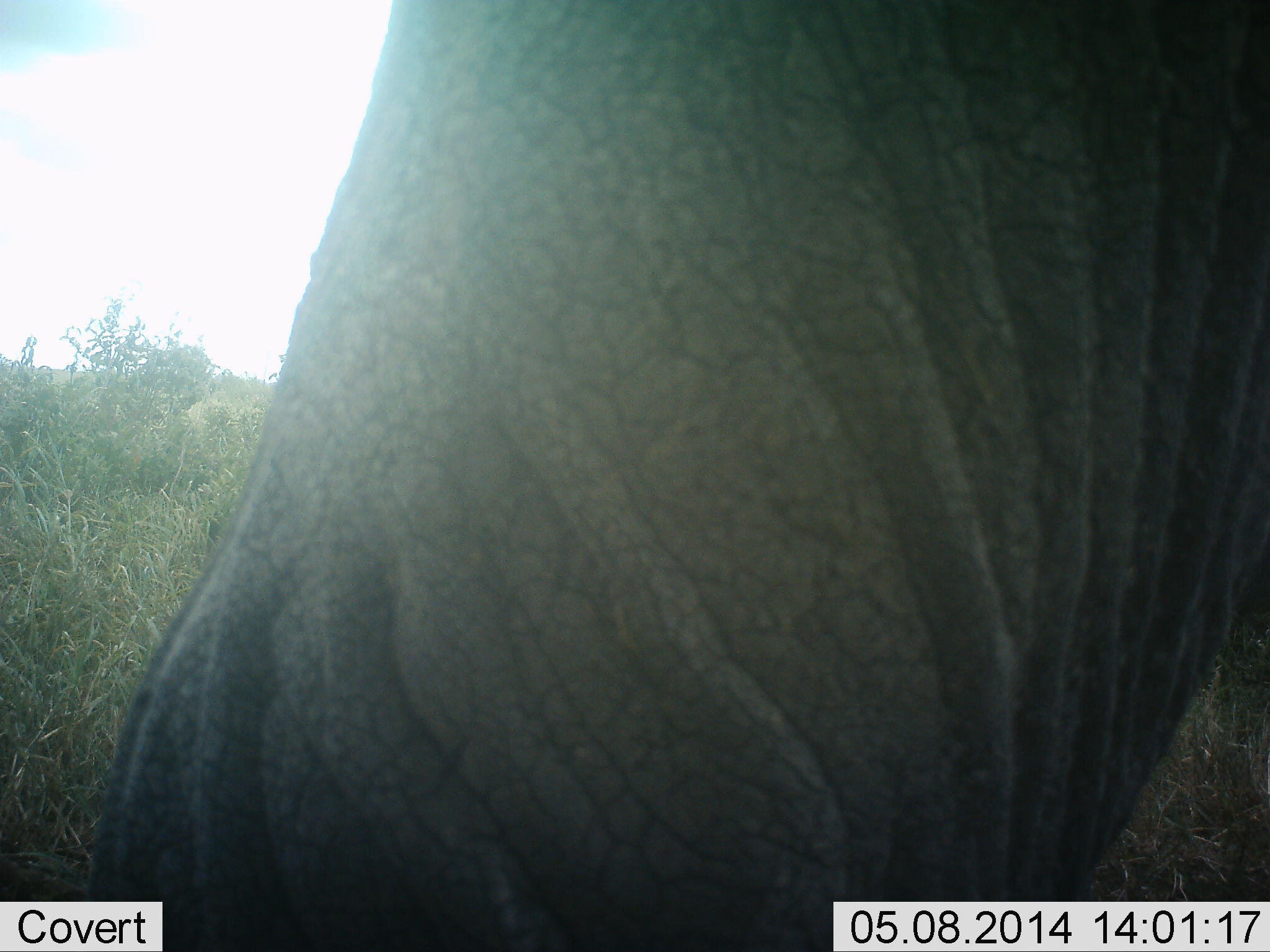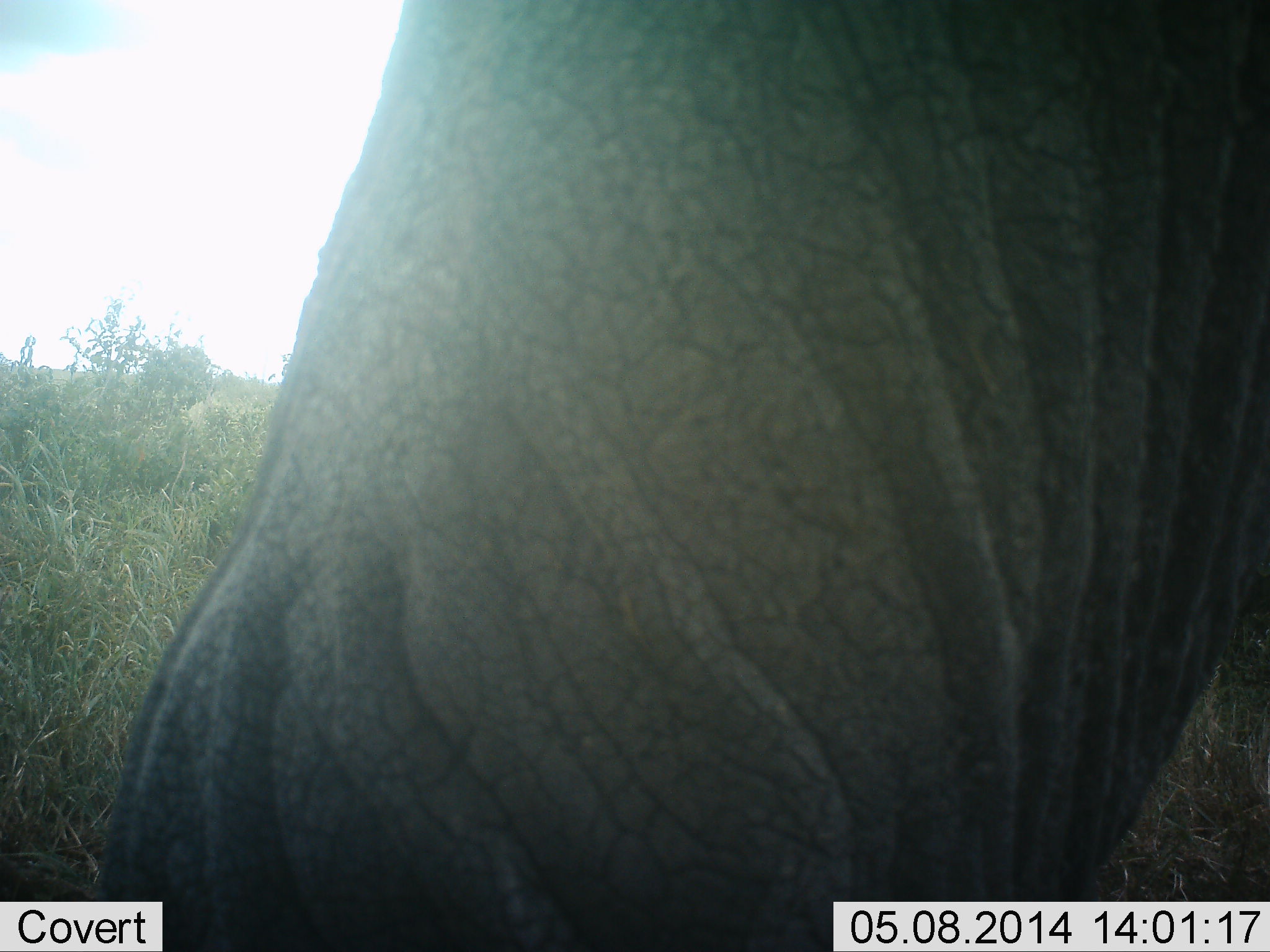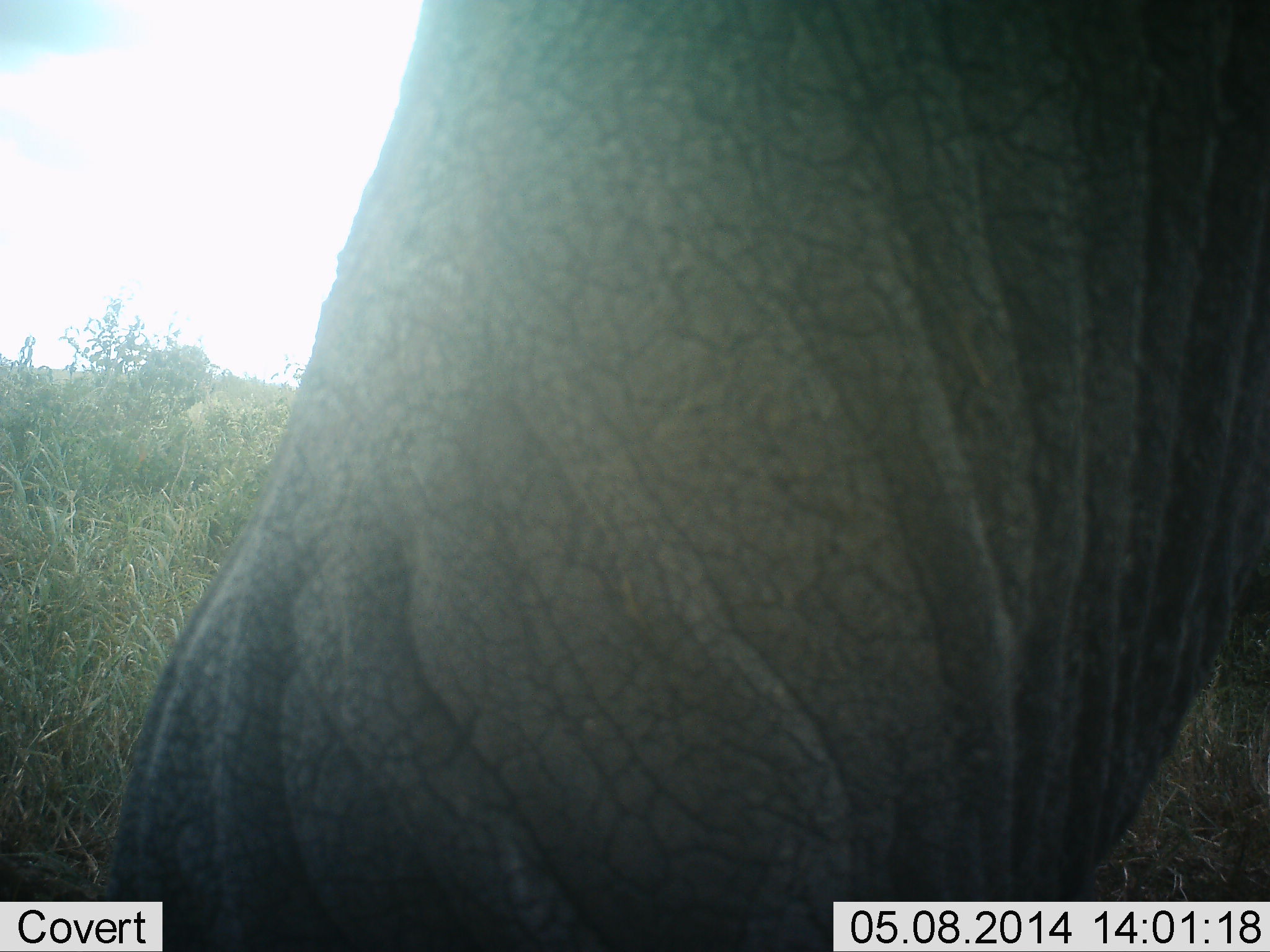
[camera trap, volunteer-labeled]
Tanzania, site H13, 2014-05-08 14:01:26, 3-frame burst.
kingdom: Animalia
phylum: Chordata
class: Mammalia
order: Proboscidea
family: Elephantidae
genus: Loxodonta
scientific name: Loxodonta africana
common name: african bush elephant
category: elephant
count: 1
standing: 90%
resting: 0%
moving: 10%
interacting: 0%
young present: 0%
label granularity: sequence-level